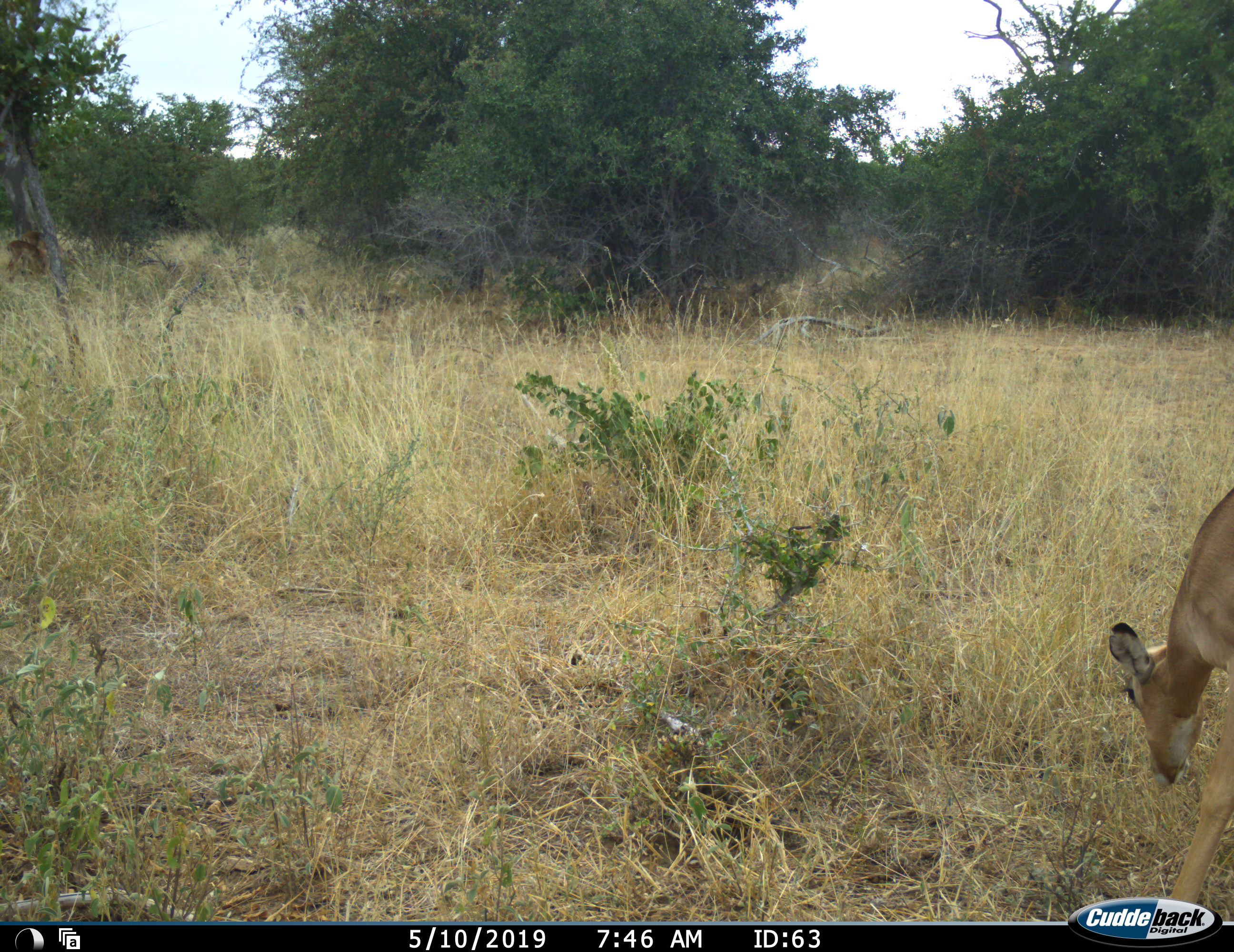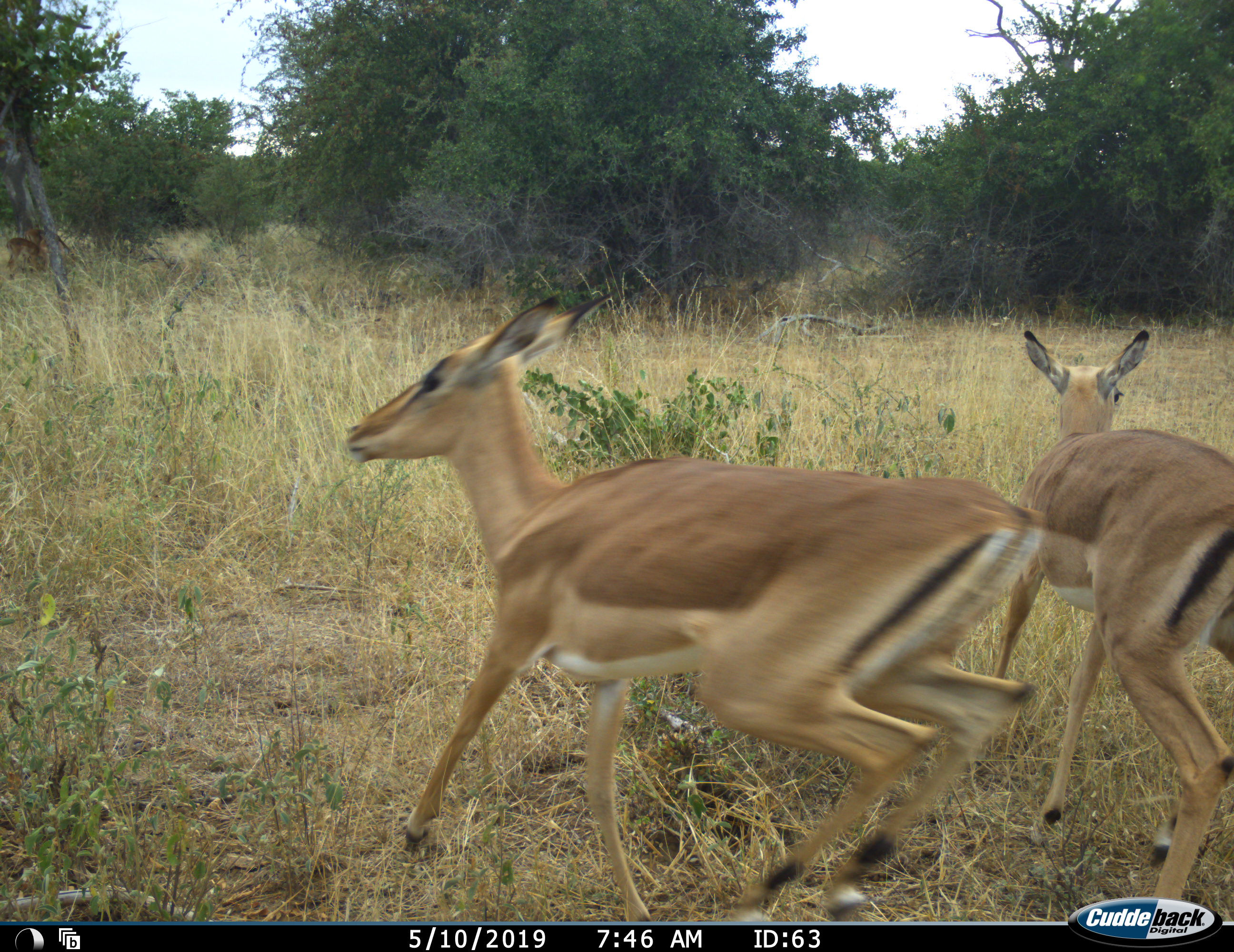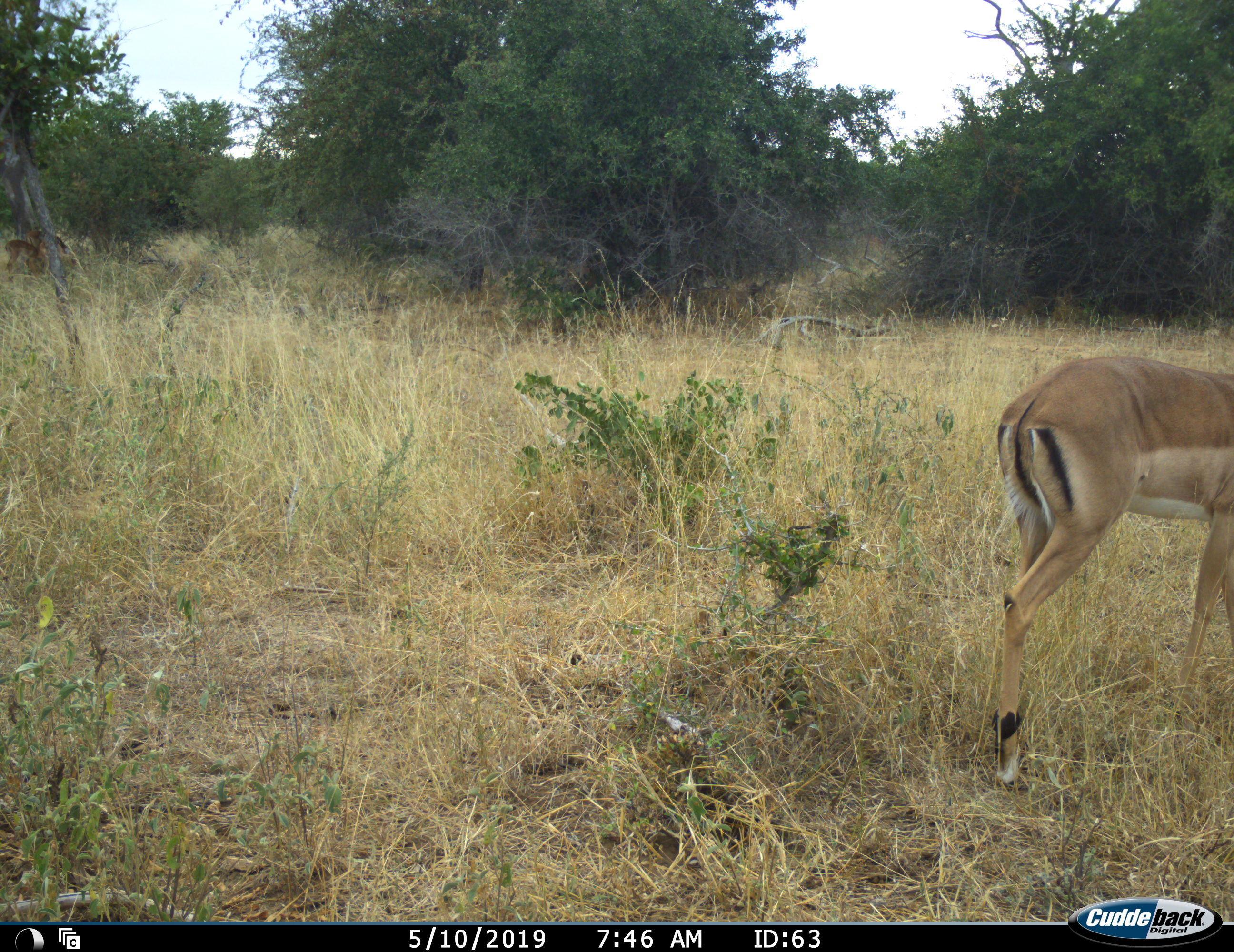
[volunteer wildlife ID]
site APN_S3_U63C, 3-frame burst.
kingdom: Animalia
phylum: Chordata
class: Mammalia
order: Artiodactyla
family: Bovidae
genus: Aepyceros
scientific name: Aepyceros melampus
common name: impala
Impala (Aepyceros melampus), count 2. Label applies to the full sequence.